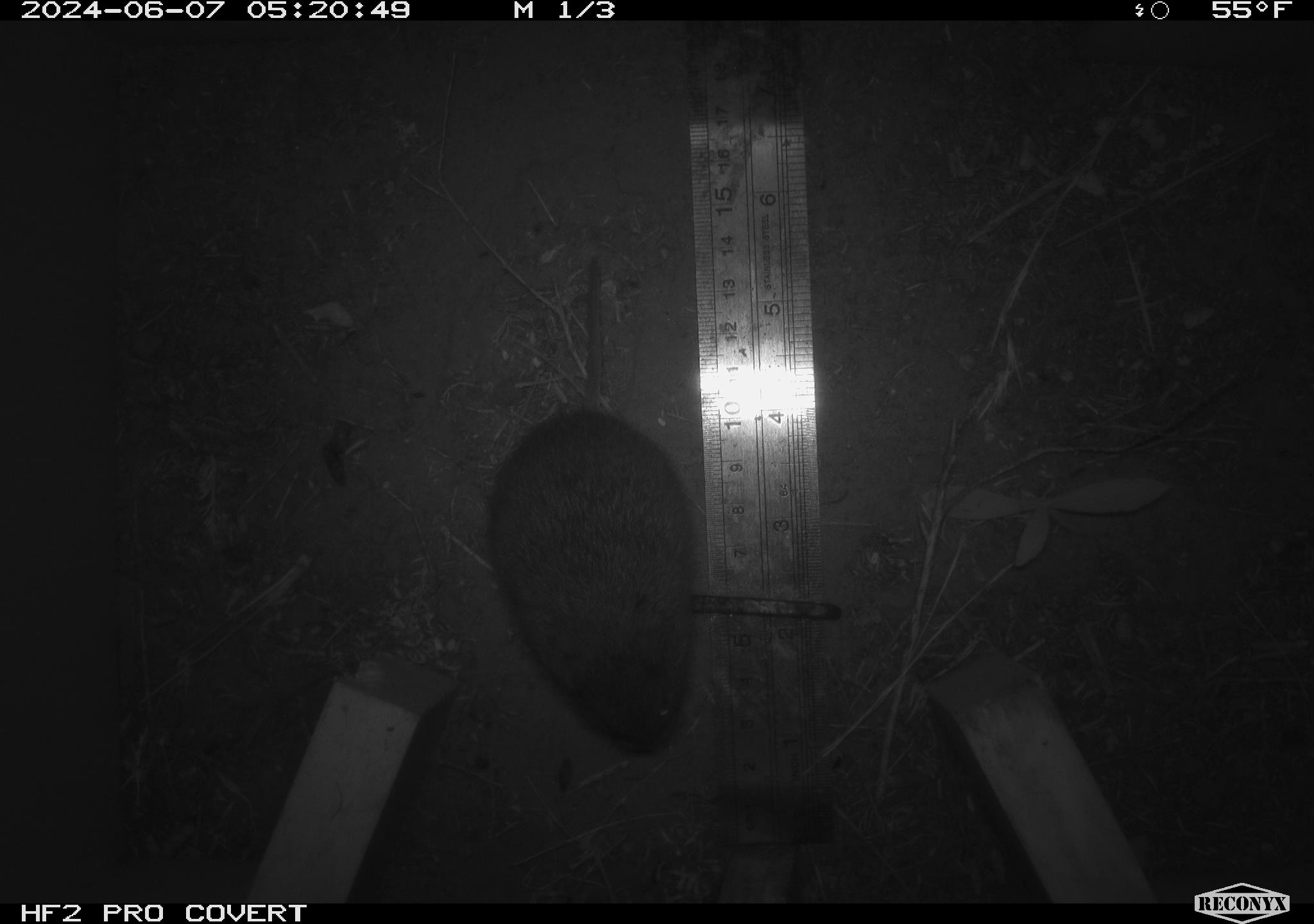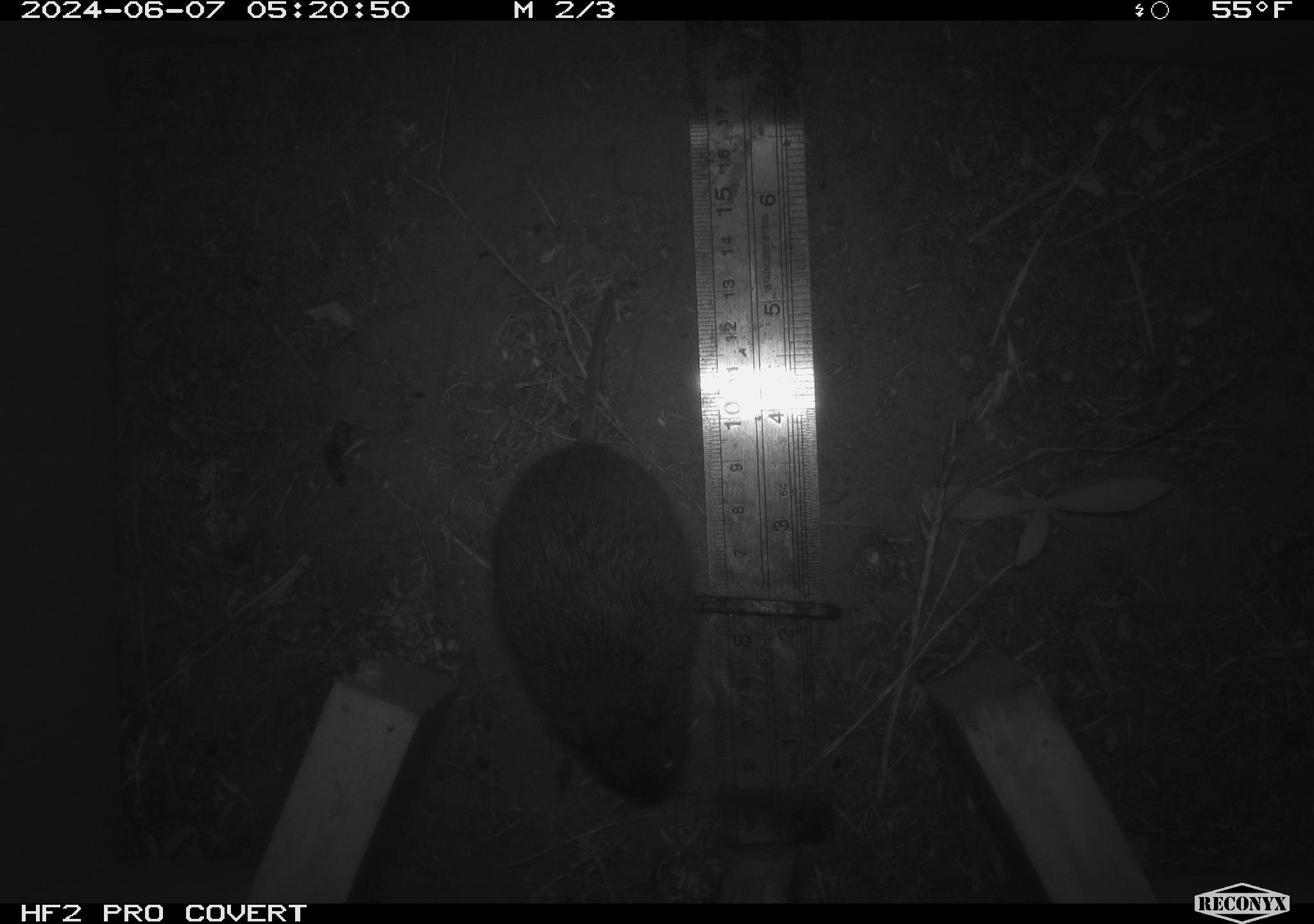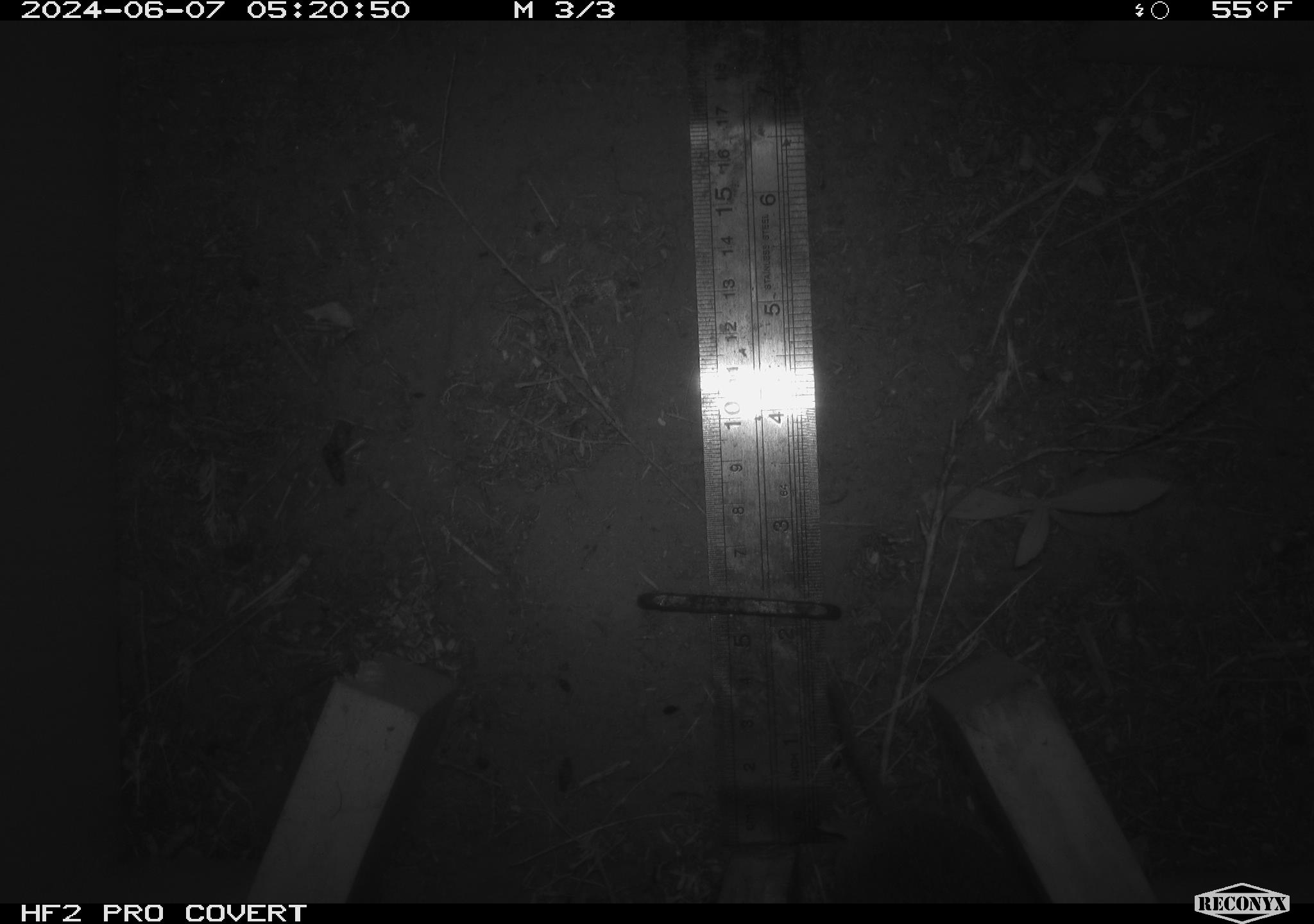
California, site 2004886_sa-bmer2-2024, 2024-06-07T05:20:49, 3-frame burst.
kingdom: Animalia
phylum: Chordata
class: Mammalia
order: Rodentia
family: Cricetidae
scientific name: Cricetidae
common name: hamsters, voles, lemmings, and allies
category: cricetidae family